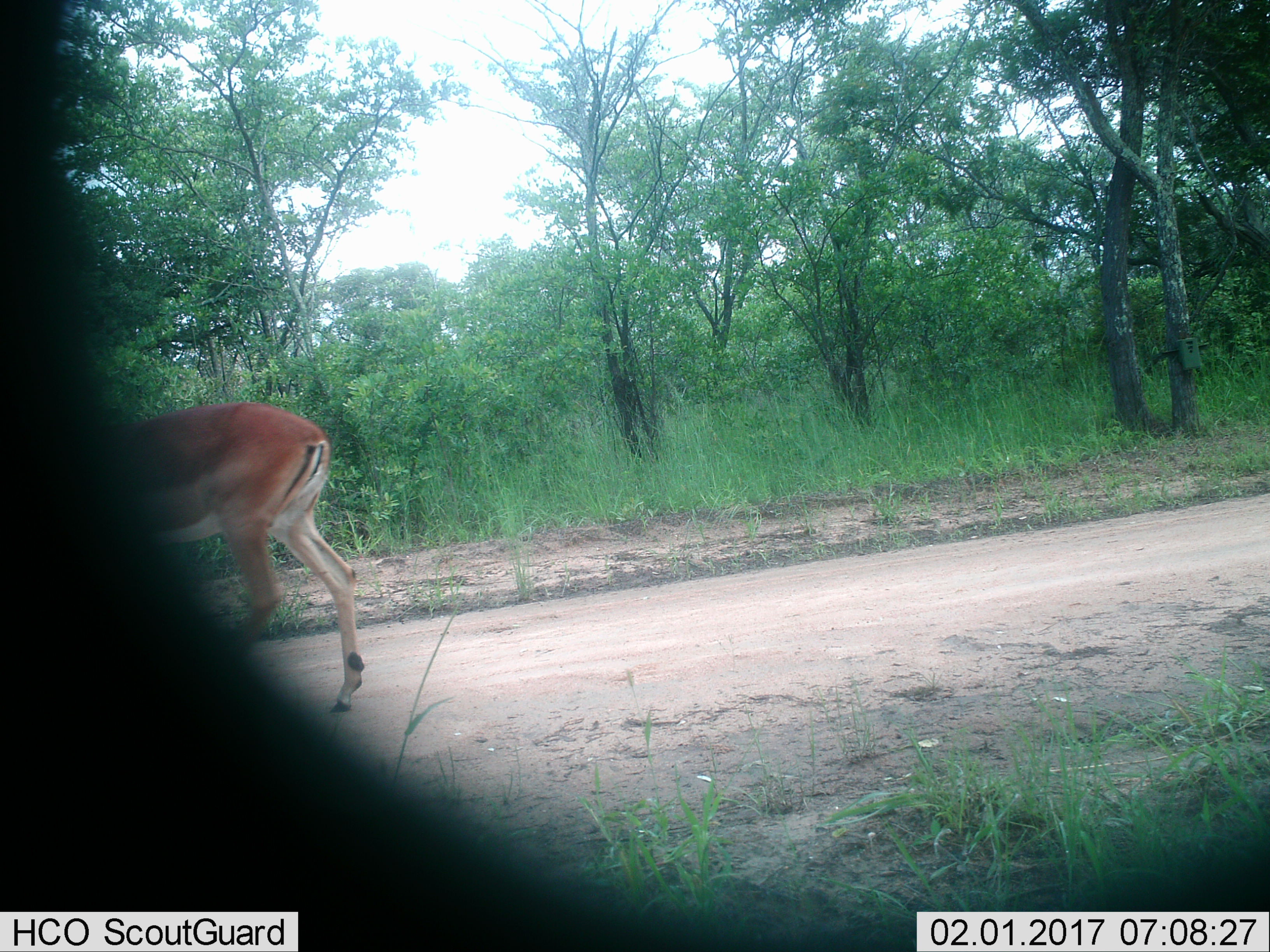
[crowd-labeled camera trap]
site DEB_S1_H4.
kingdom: Animalia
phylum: Chordata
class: Mammalia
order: Artiodactyla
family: Bovidae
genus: Aepyceros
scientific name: Aepyceros melampus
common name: impala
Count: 1.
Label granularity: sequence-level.